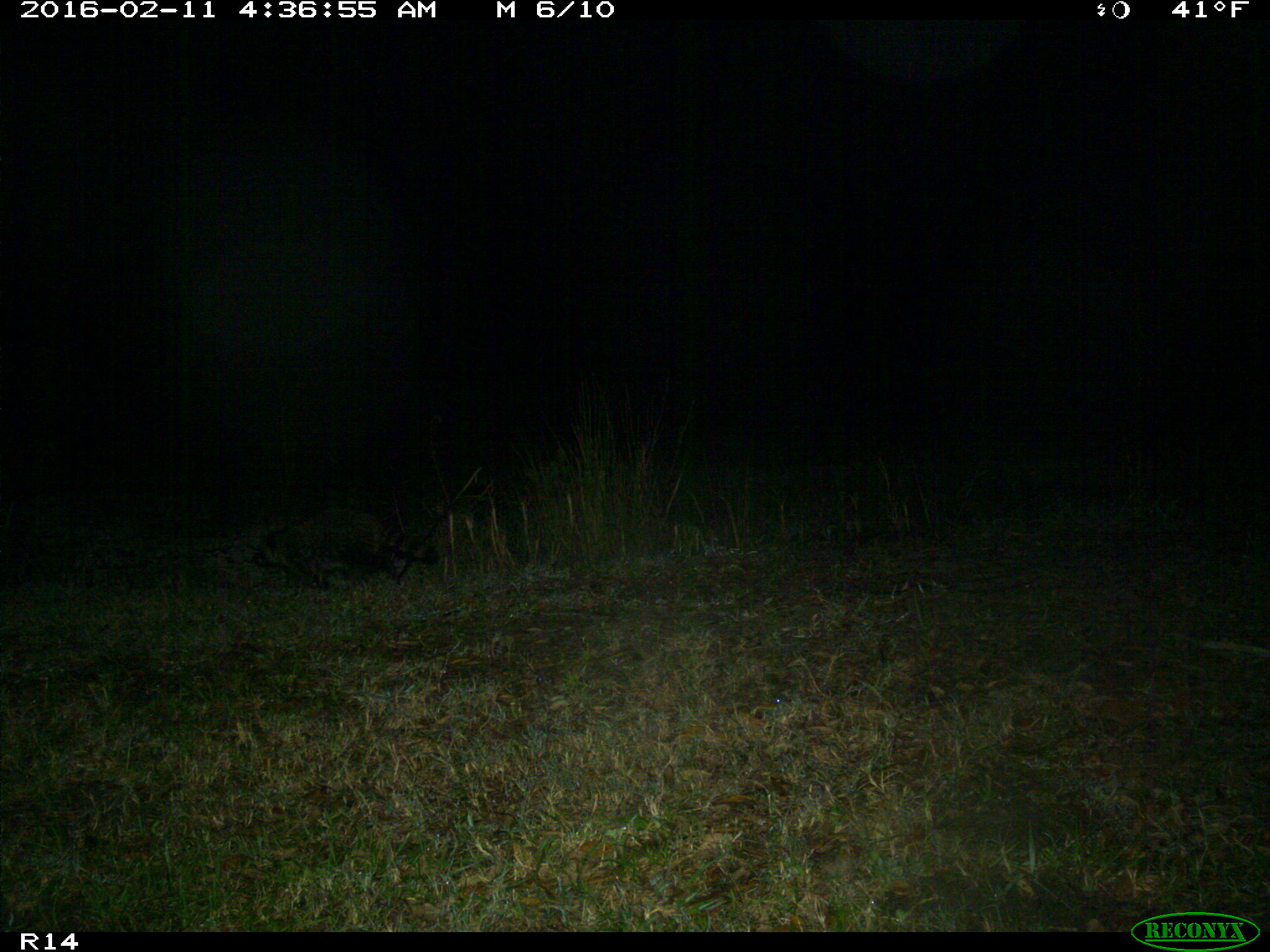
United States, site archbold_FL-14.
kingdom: Animalia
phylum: Chordata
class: Mammalia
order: Carnivora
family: Procyonidae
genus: Procyon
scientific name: Procyon lotor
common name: common raccoon